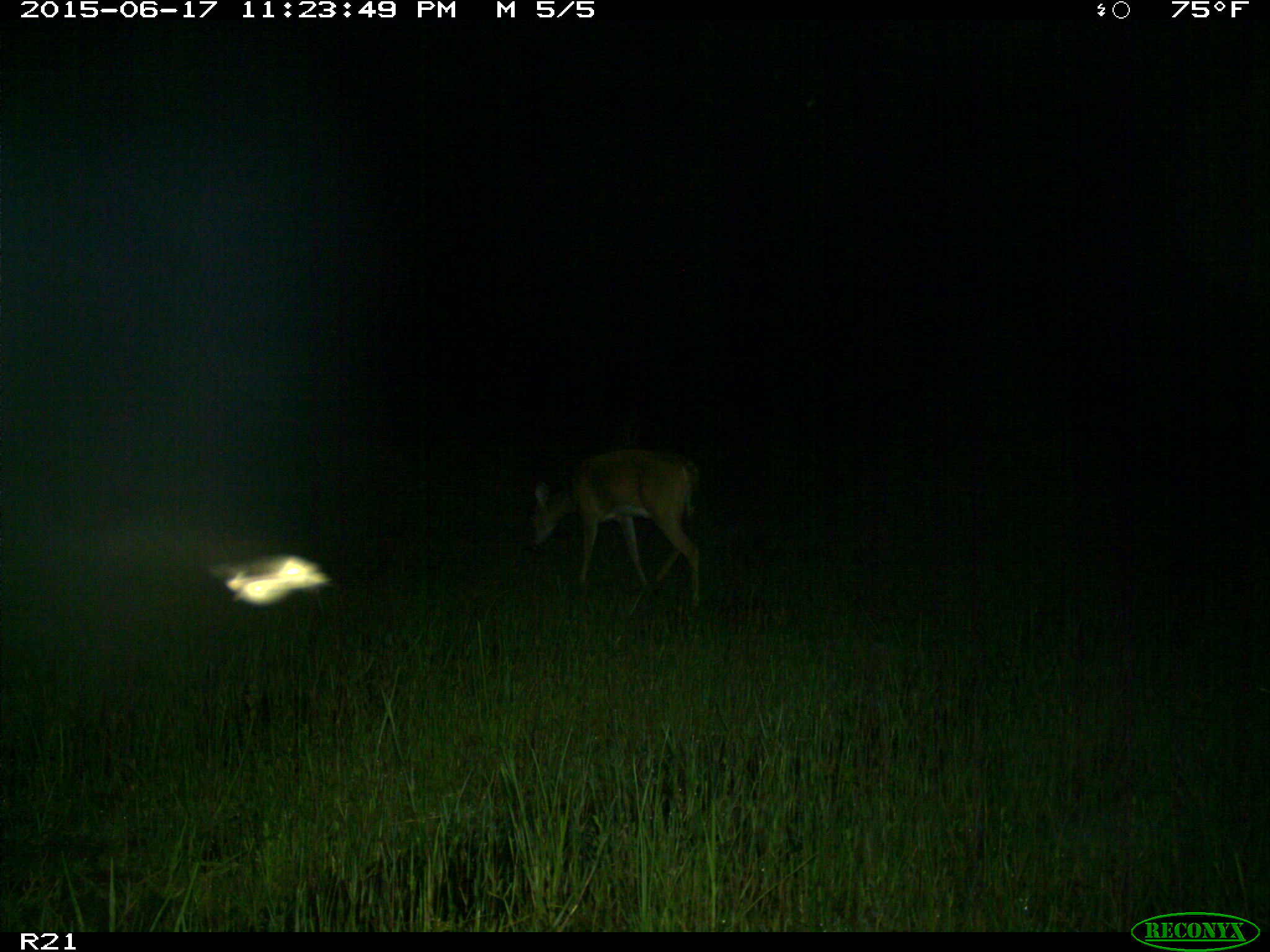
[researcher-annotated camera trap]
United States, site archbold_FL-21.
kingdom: Animalia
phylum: Chordata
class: Mammalia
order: Artiodactyla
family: Cervidae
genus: Odocoileus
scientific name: Odocoileus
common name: deer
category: unidentified deer